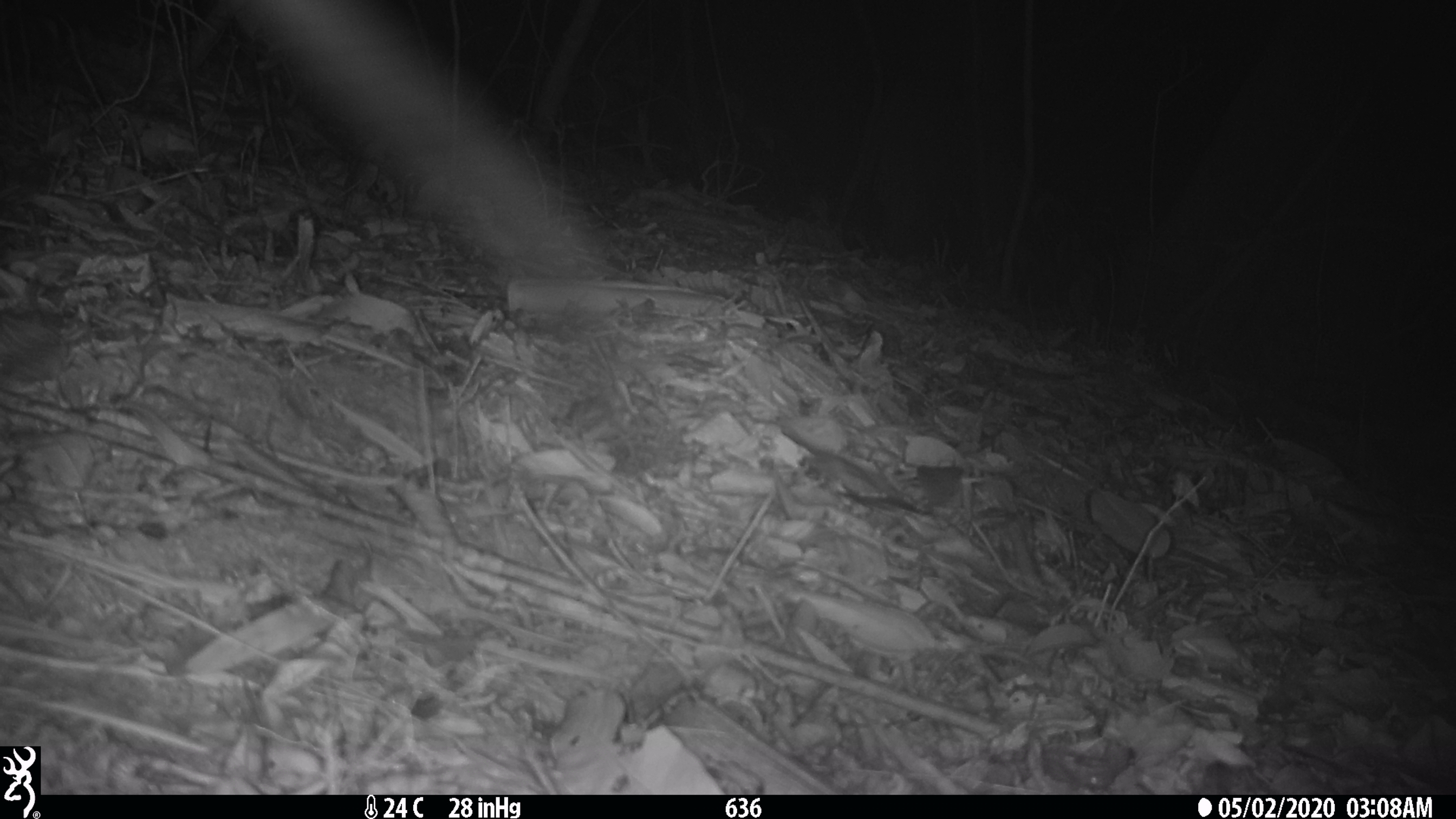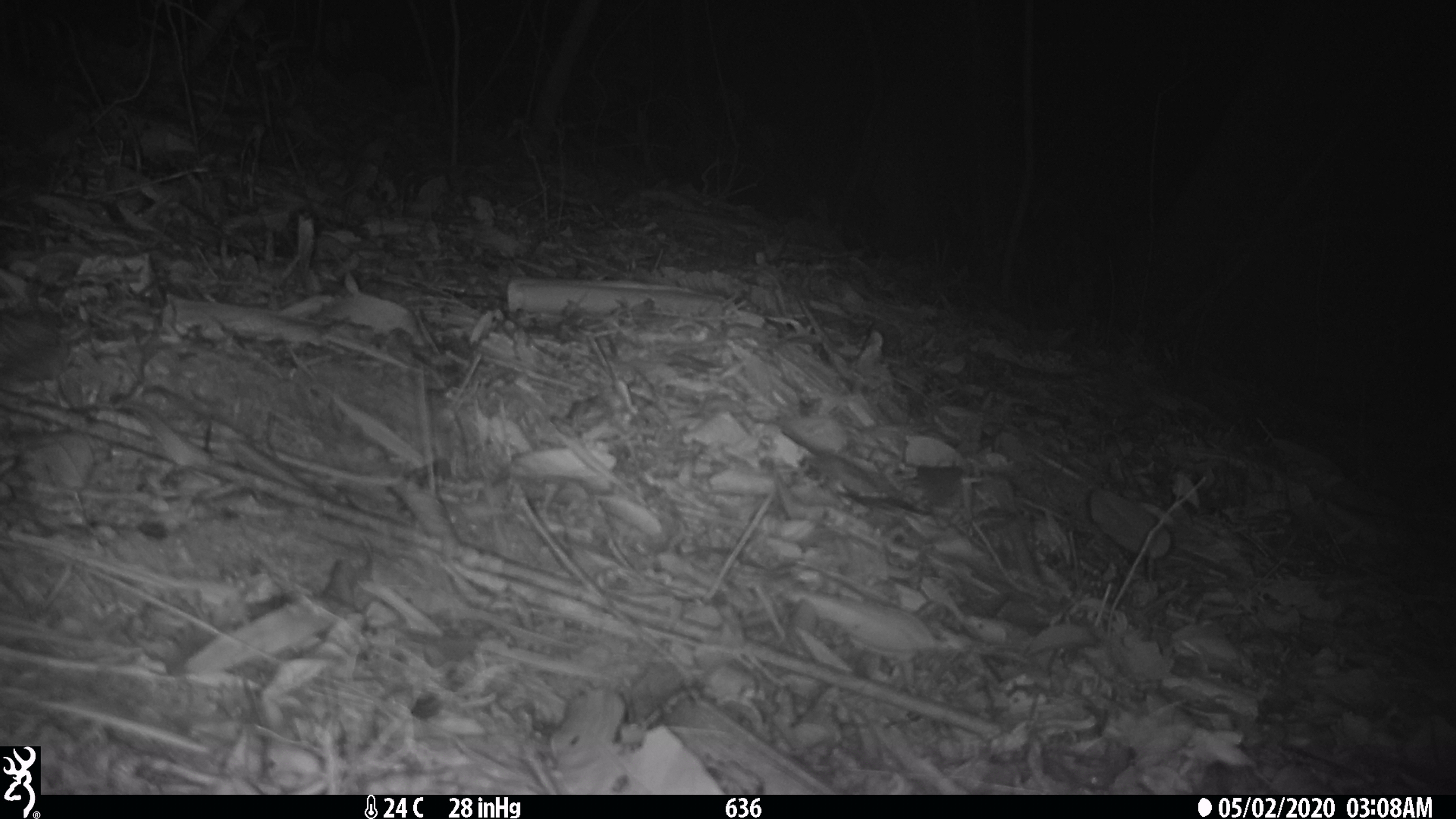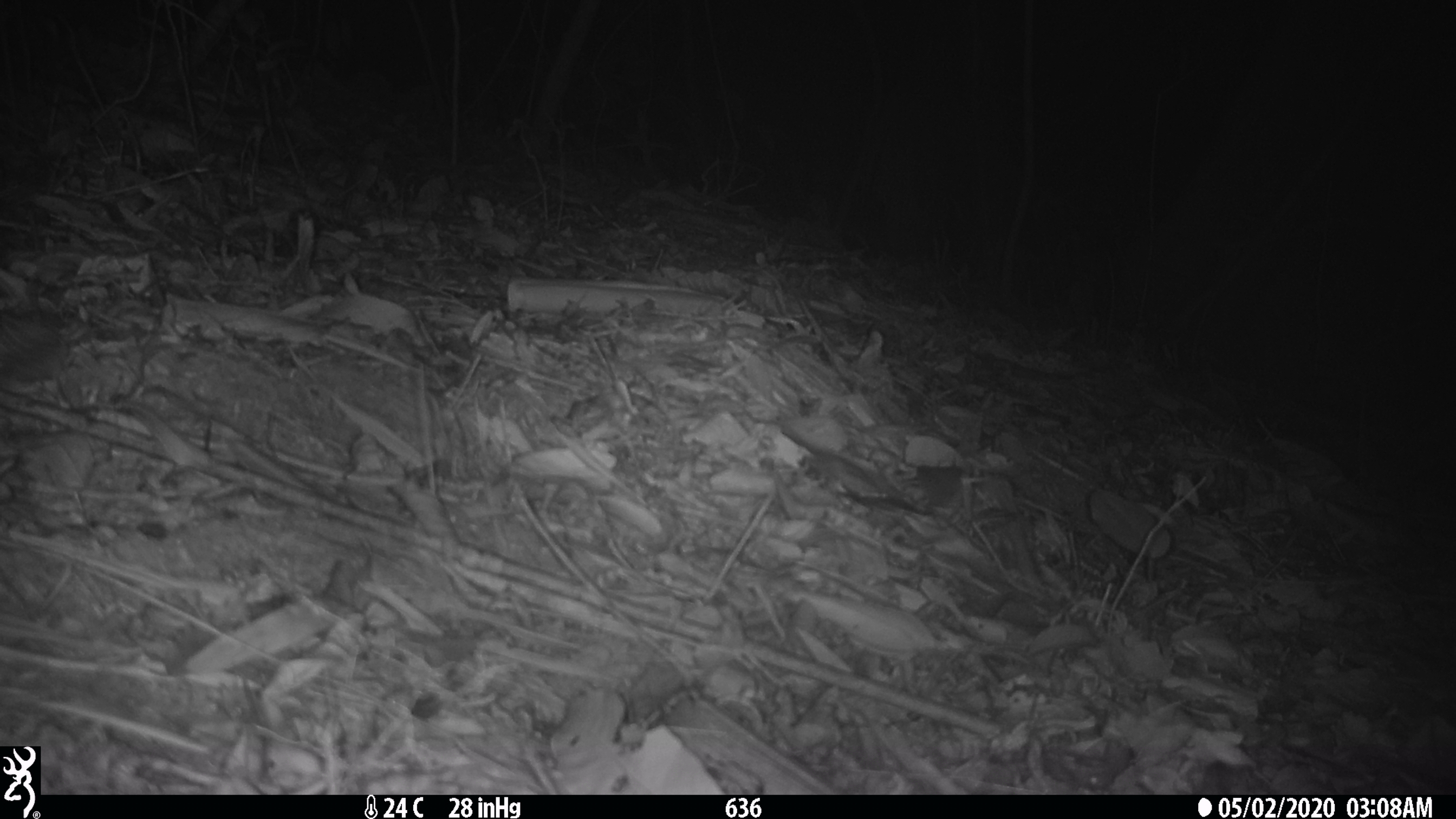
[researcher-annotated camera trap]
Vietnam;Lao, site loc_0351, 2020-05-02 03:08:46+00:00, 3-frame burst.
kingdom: Animalia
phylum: Chordata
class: Mammalia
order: Carnivora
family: Viverridae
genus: Paguma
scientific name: Paguma larvata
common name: masked palm civet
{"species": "masked palm civet (Paguma larvata)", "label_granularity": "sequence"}